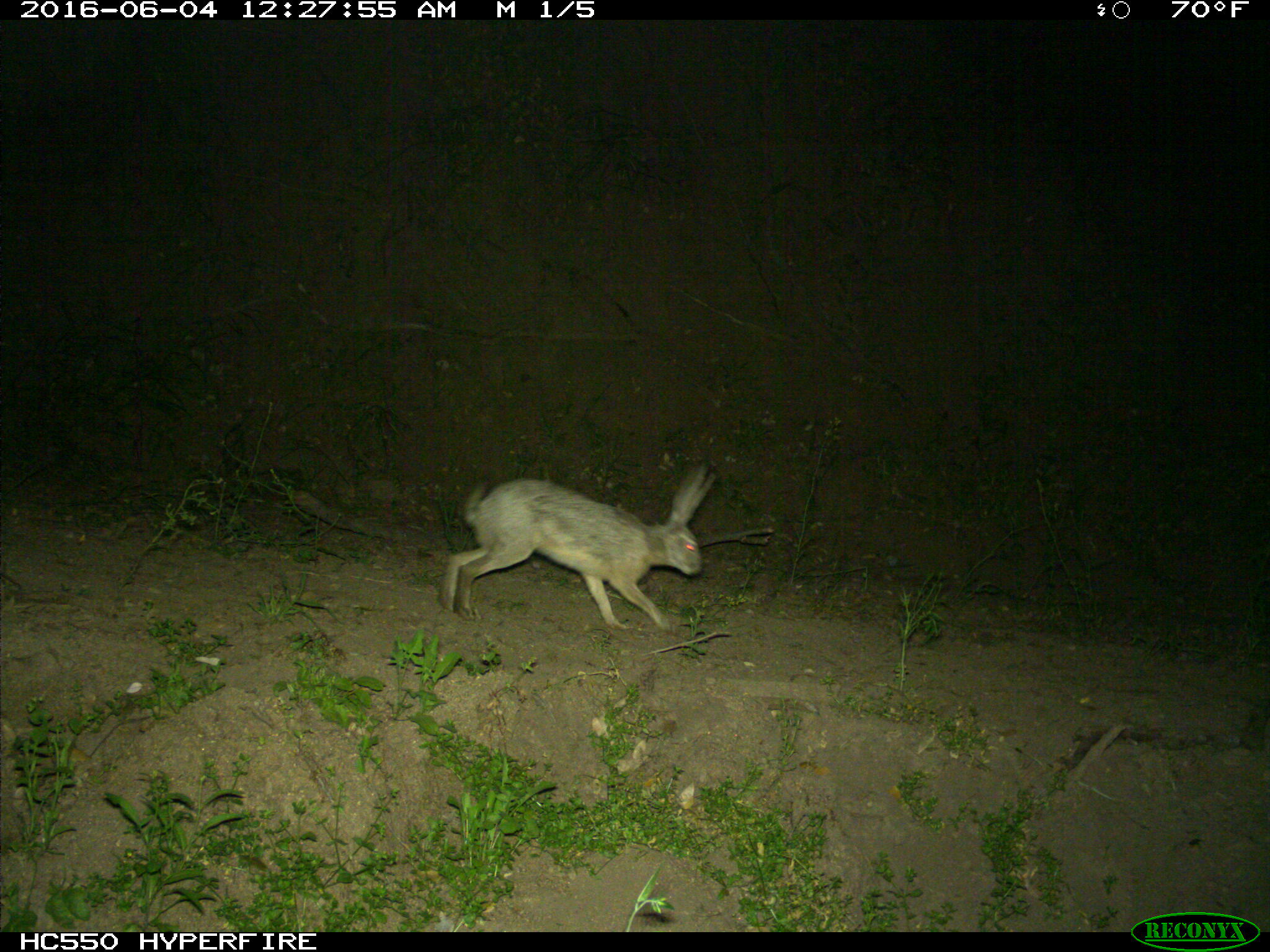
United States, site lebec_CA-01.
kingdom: Animalia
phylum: Chordata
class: Mammalia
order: Lagomorpha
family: Leporidae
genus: Lepus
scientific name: Lepus californicus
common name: black-tailed jackrabbit